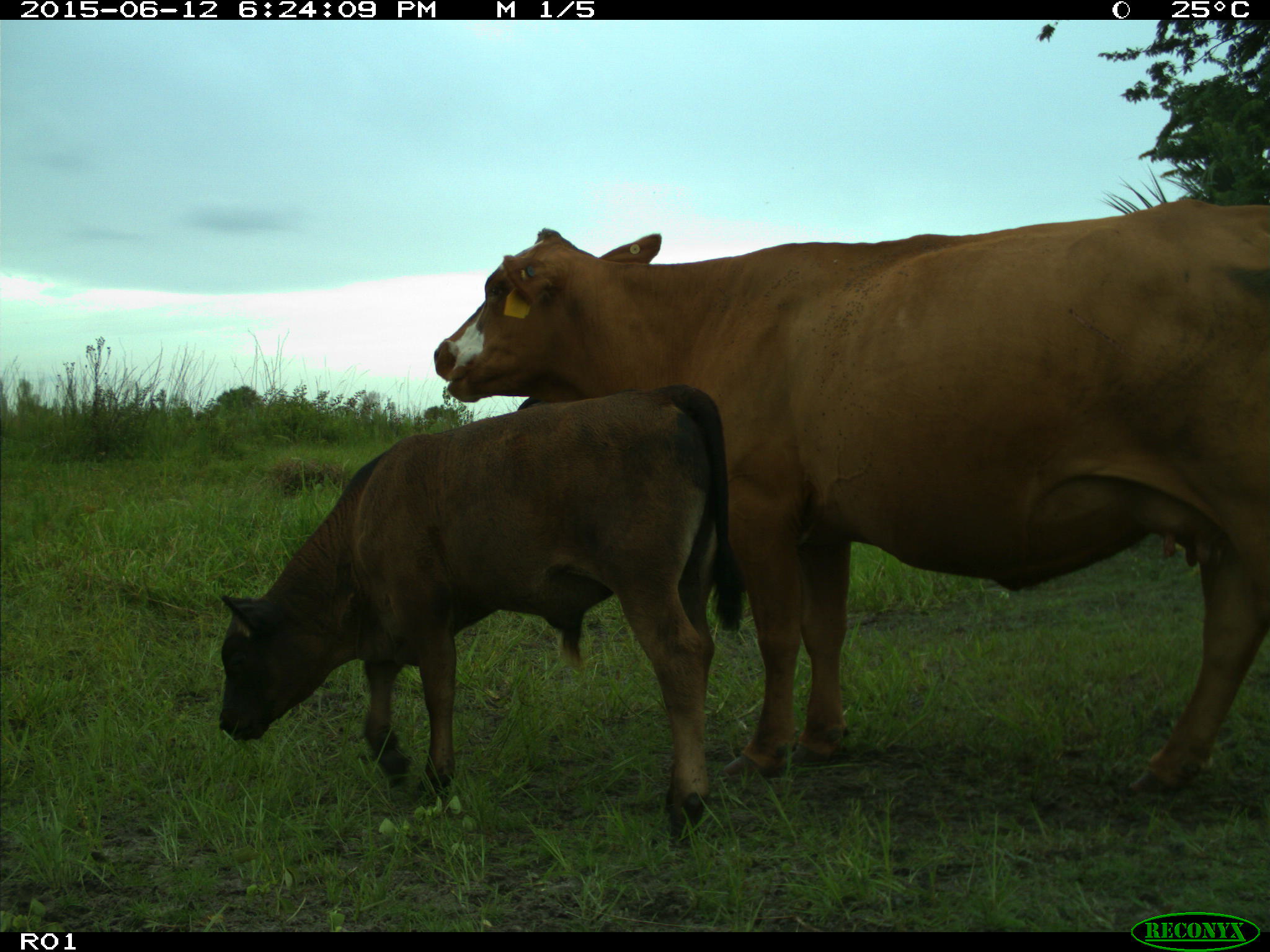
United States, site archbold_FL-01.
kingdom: Animalia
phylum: Chordata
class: Mammalia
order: Artiodactyla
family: Bovidae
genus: Bos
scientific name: Bos taurus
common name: domestic cow